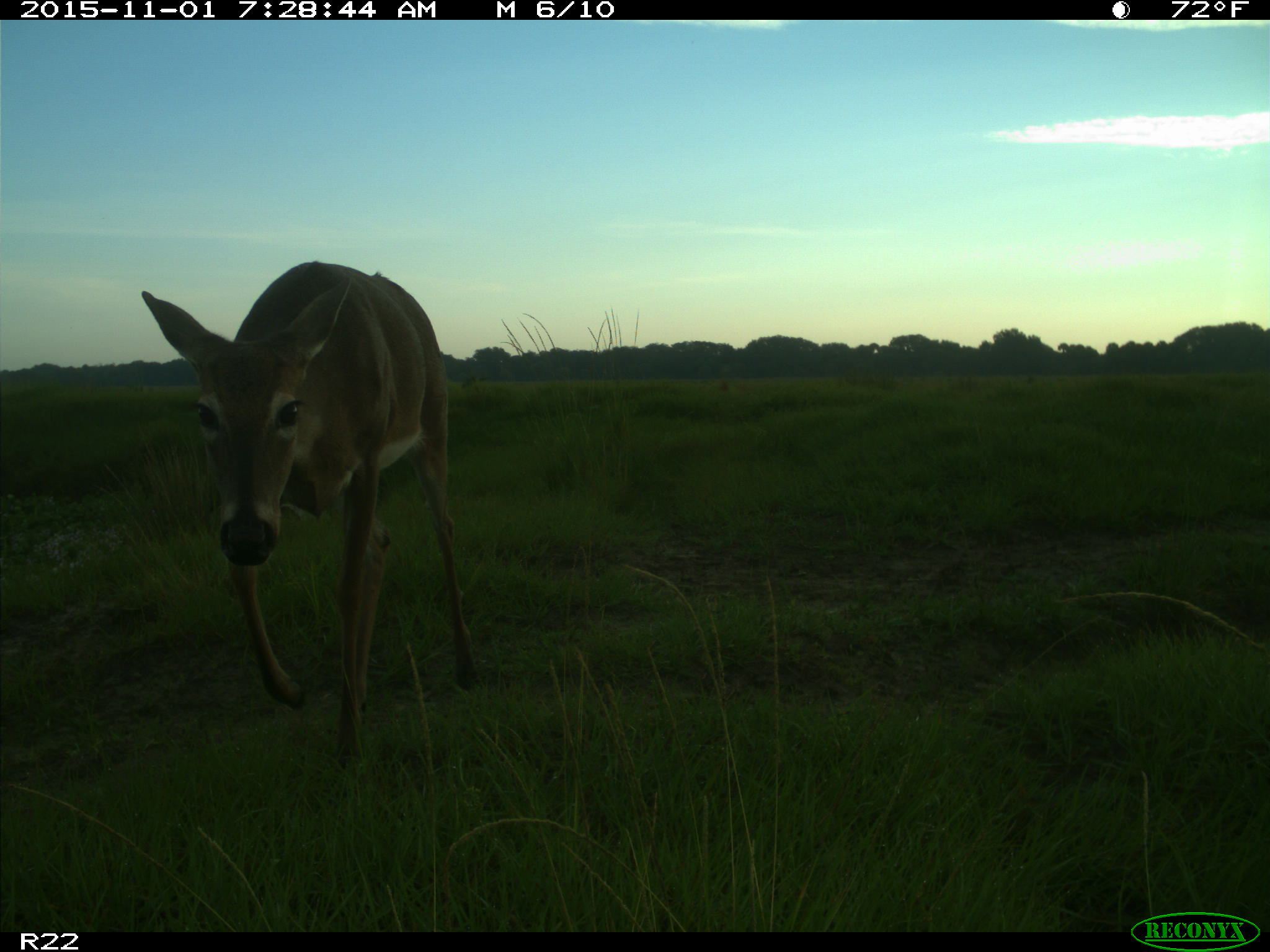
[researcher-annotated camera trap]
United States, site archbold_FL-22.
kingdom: Animalia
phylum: Chordata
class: Mammalia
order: Artiodactyla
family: Cervidae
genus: Odocoileus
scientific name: Odocoileus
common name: deer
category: unidentified deer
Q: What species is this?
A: Unidentified deer (deer) (Odocoileus).